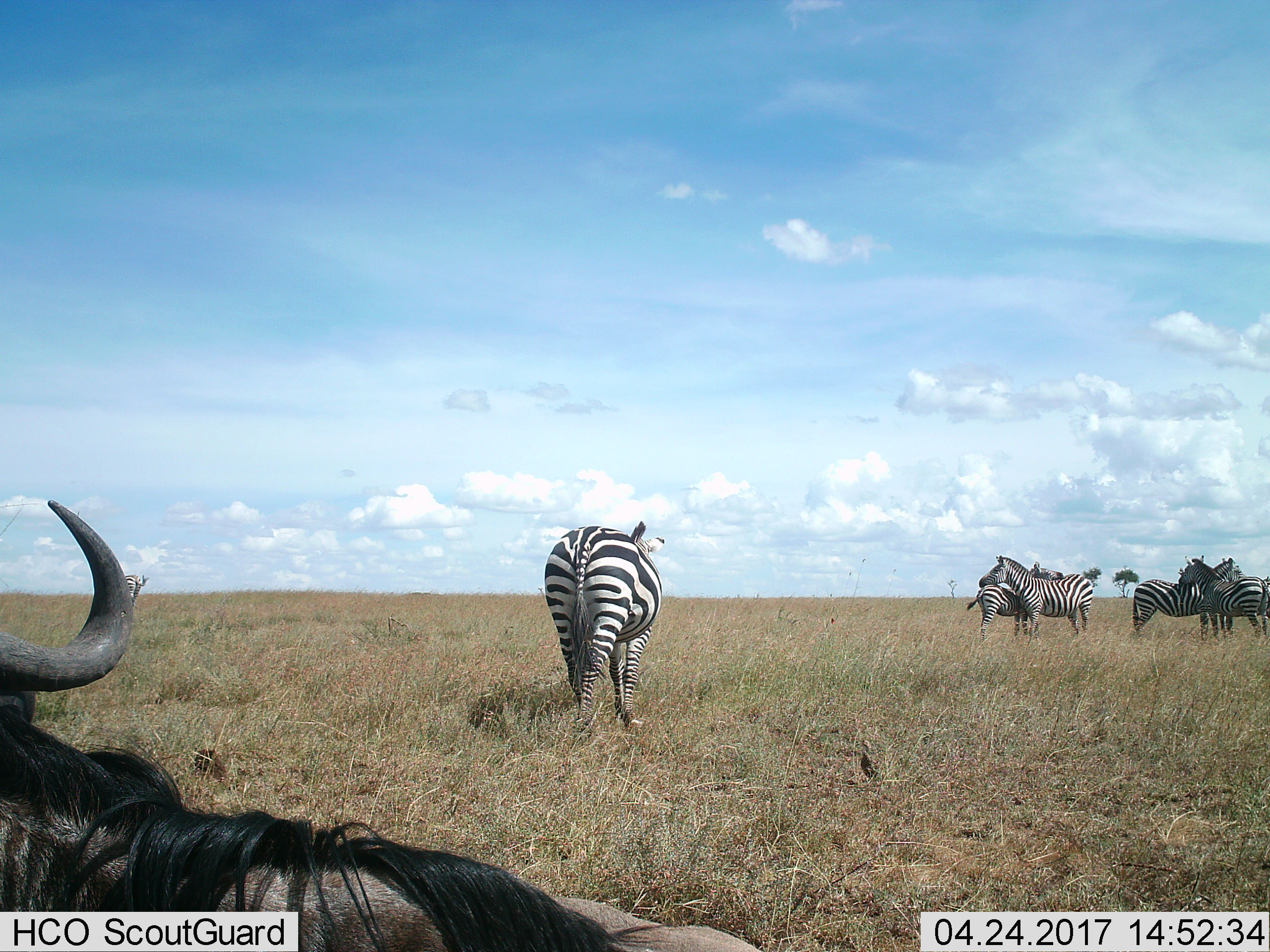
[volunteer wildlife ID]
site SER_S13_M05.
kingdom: Animalia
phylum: Chordata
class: Mammalia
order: Artiodactyla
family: Bovidae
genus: Connochaetes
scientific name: Connochaetes taurinus taurinus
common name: blue wildebeest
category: wildebeestblue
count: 1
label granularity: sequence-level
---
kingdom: Animalia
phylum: Chordata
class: Mammalia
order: Perissodactyla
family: Equidae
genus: Equus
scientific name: Equus quagga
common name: plains zebra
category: zebraplains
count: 5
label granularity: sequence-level